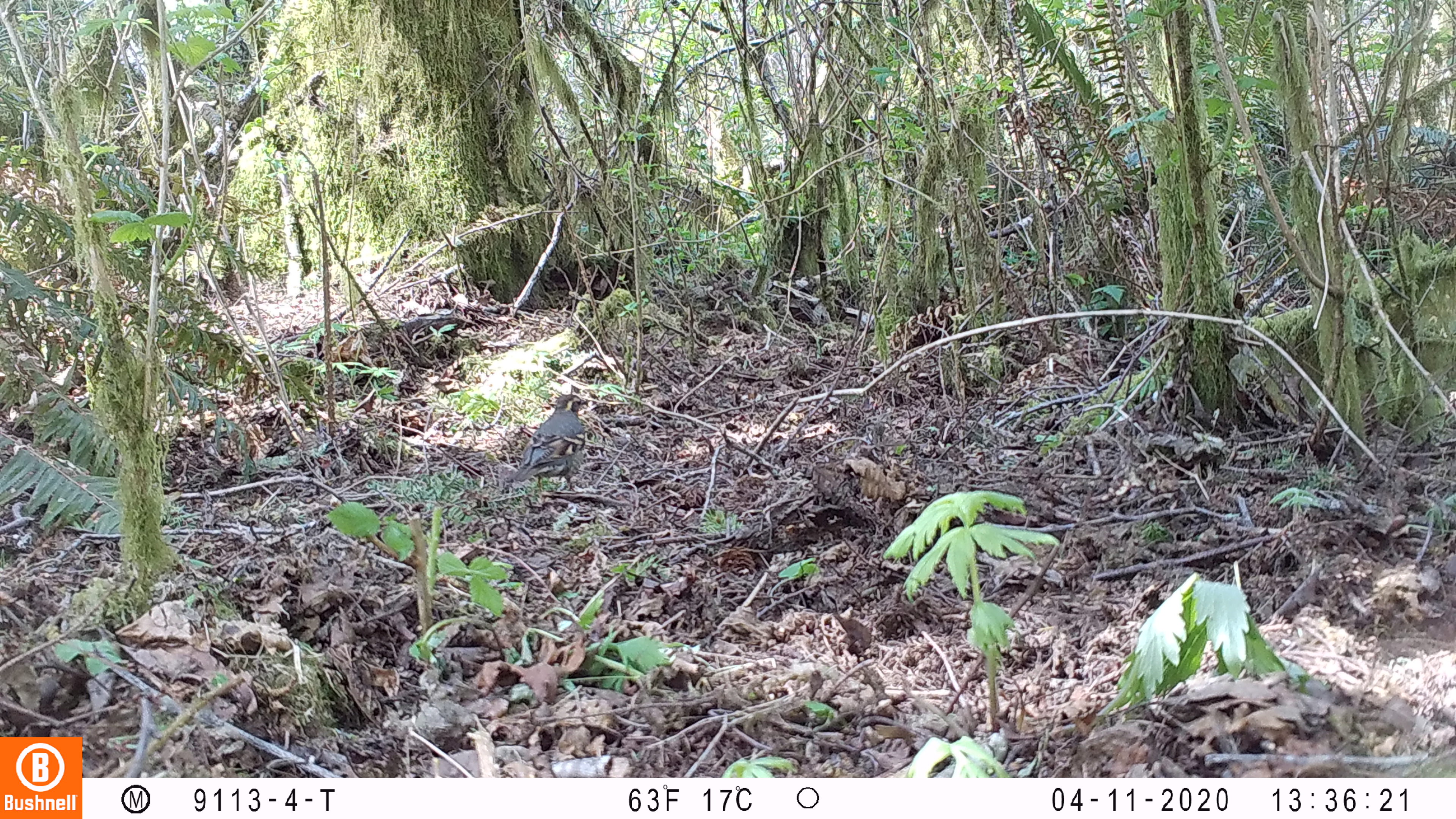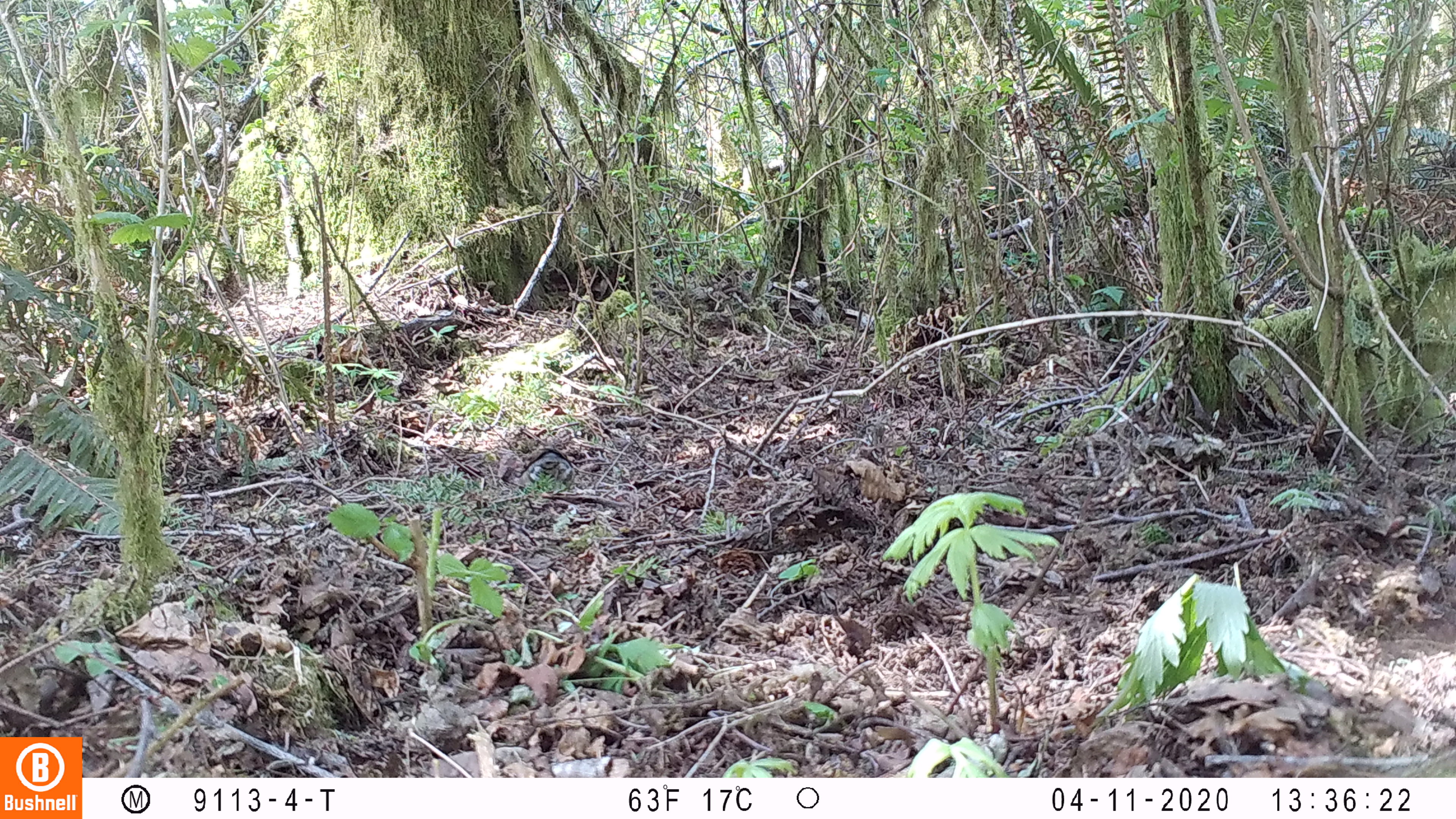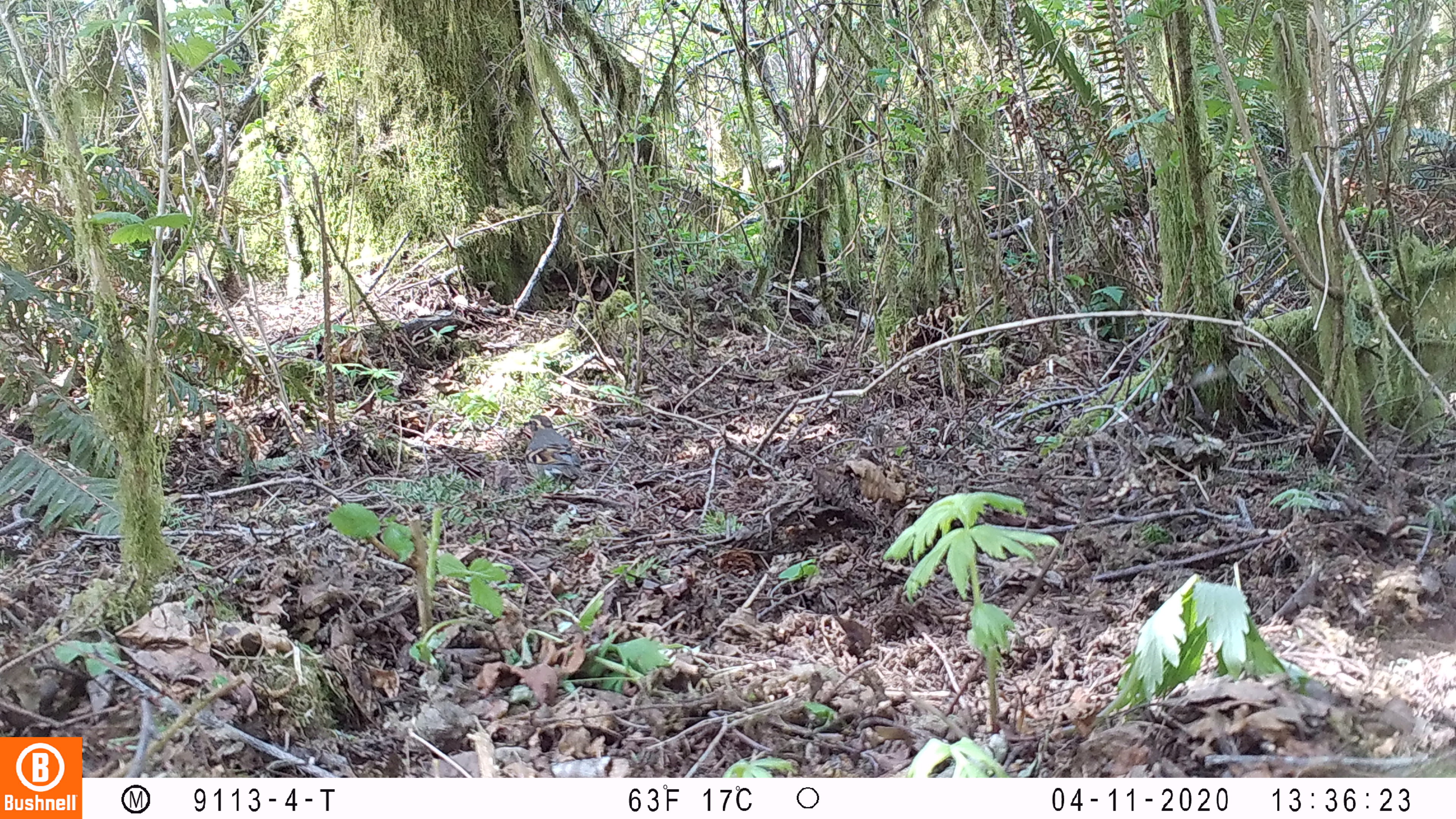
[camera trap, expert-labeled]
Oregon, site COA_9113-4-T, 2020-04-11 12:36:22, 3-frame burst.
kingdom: Animalia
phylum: Chordata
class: Aves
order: Passeriformes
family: Turdidae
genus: Ixoreus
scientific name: Ixoreus naevius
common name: varied thrush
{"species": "varied thrush (Ixoreus naevius)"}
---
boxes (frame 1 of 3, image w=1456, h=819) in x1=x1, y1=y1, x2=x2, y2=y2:
varied thrush: x1=513, y1=392, x2=594, y2=490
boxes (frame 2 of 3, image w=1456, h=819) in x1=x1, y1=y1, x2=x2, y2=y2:
varied thrush: x1=514, y1=449, x2=579, y2=493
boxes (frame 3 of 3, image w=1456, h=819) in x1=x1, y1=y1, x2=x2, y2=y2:
varied thrush: x1=516, y1=411, x2=581, y2=488